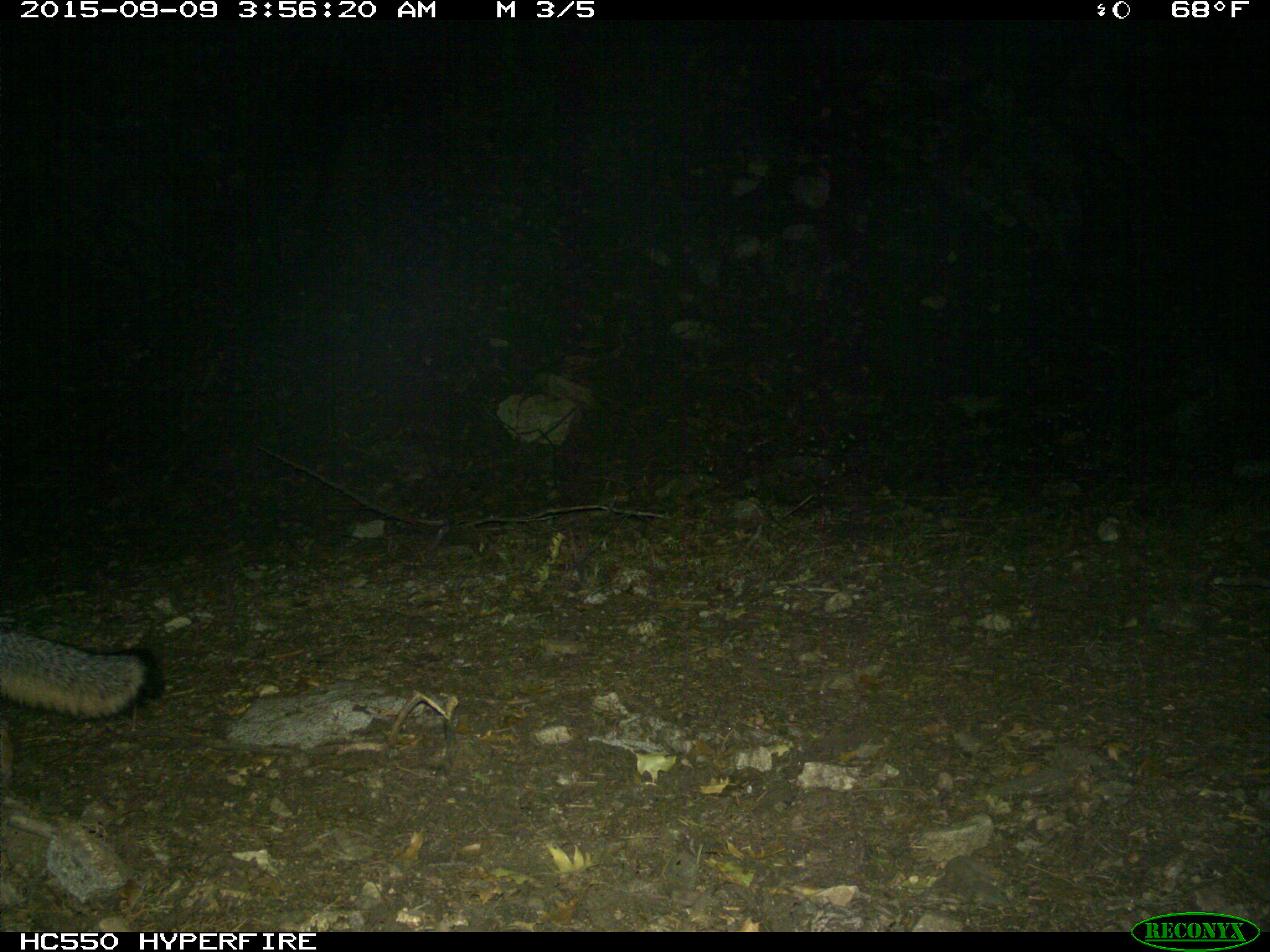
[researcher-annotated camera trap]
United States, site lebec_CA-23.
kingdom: Animalia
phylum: Chordata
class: Mammalia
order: Carnivora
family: Canidae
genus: Urocyon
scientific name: Urocyon cinereoargenteus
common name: gray fox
Urocyon cinereoargenteus (gray fox).